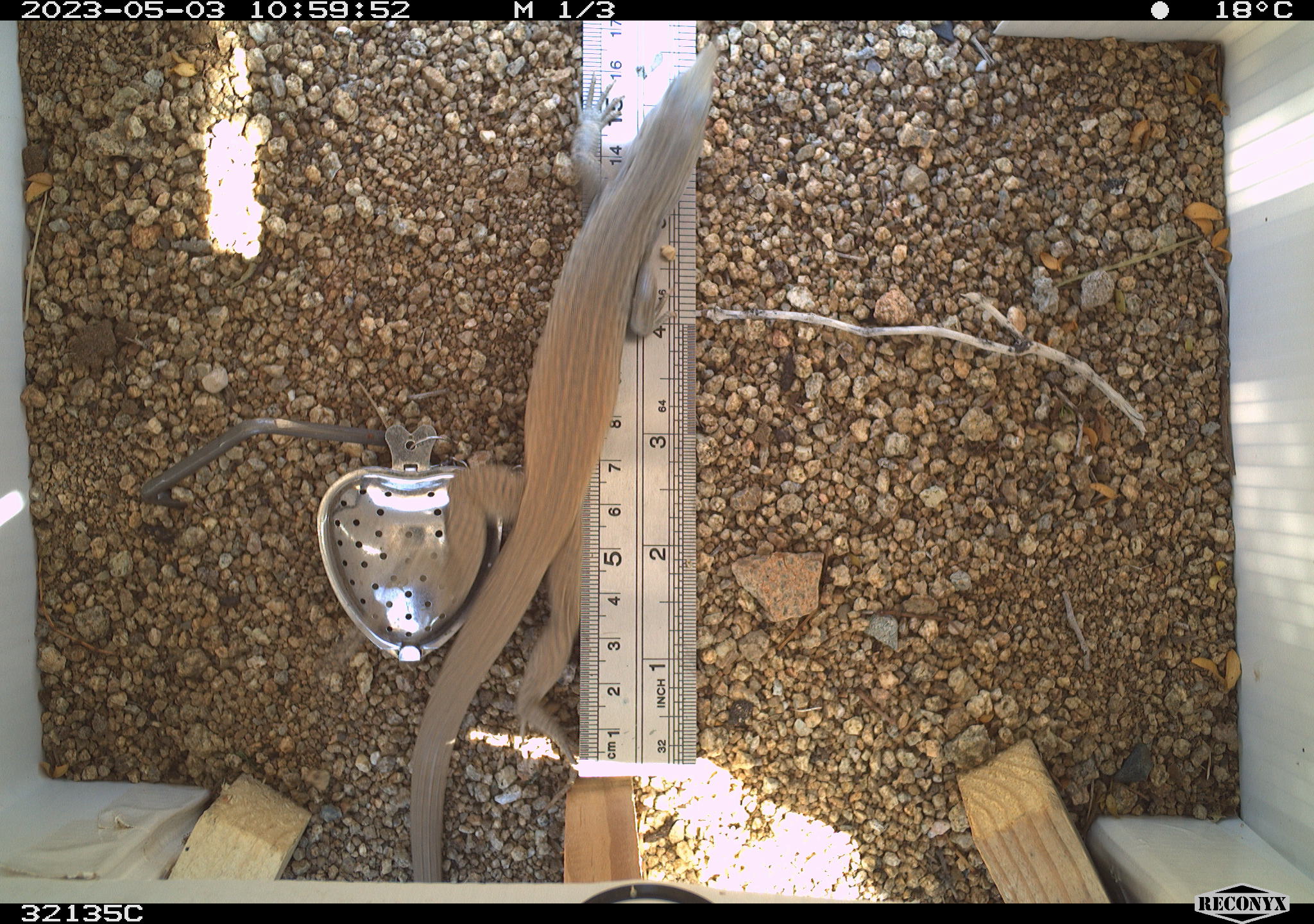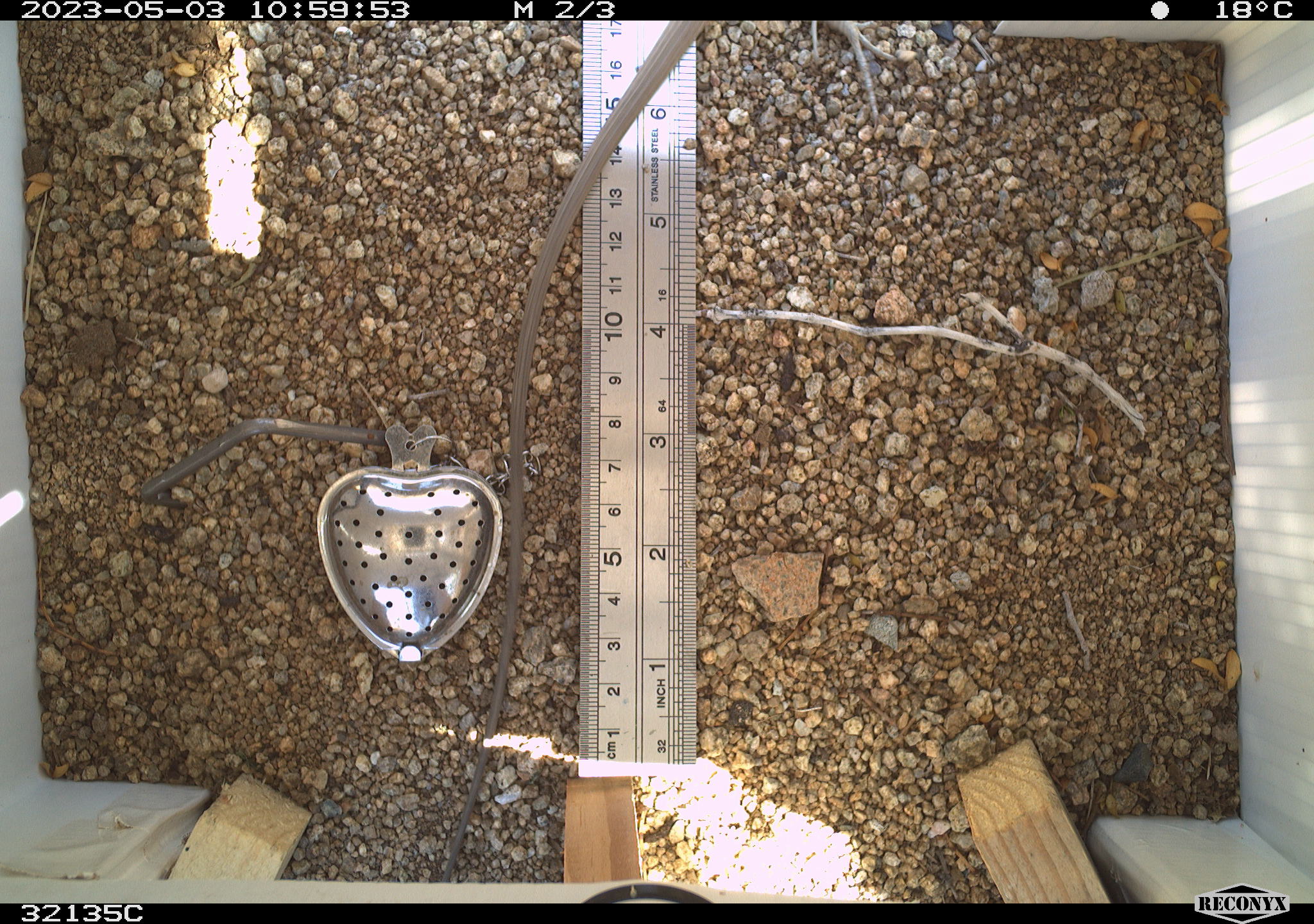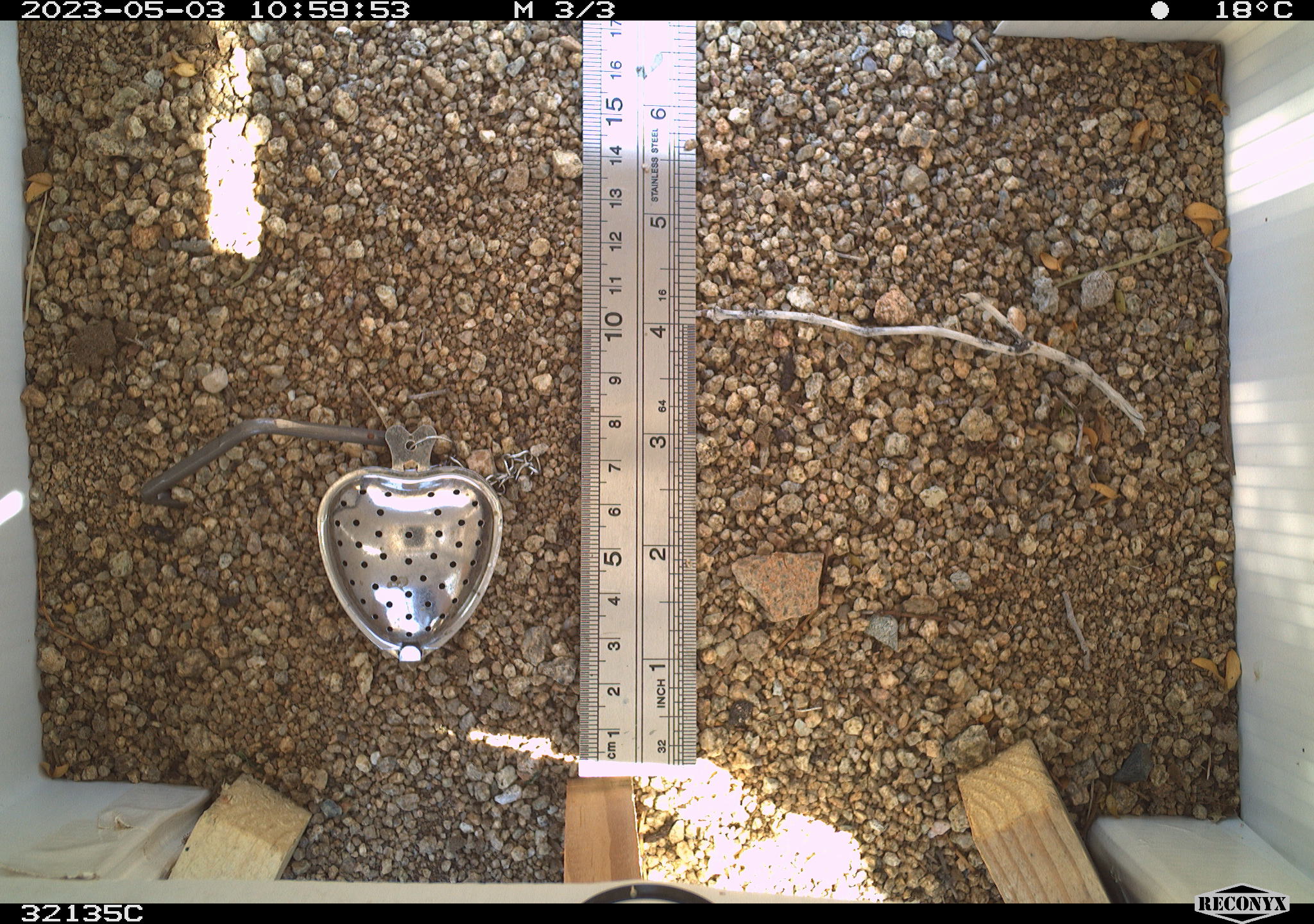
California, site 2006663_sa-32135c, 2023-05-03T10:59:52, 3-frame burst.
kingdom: Animalia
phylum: Chordata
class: Reptilia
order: Squamata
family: Teiidae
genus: Aspidoscelis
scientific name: Aspidoscelis tigris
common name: western whiptail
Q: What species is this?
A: Western whiptail (Aspidoscelis tigris).